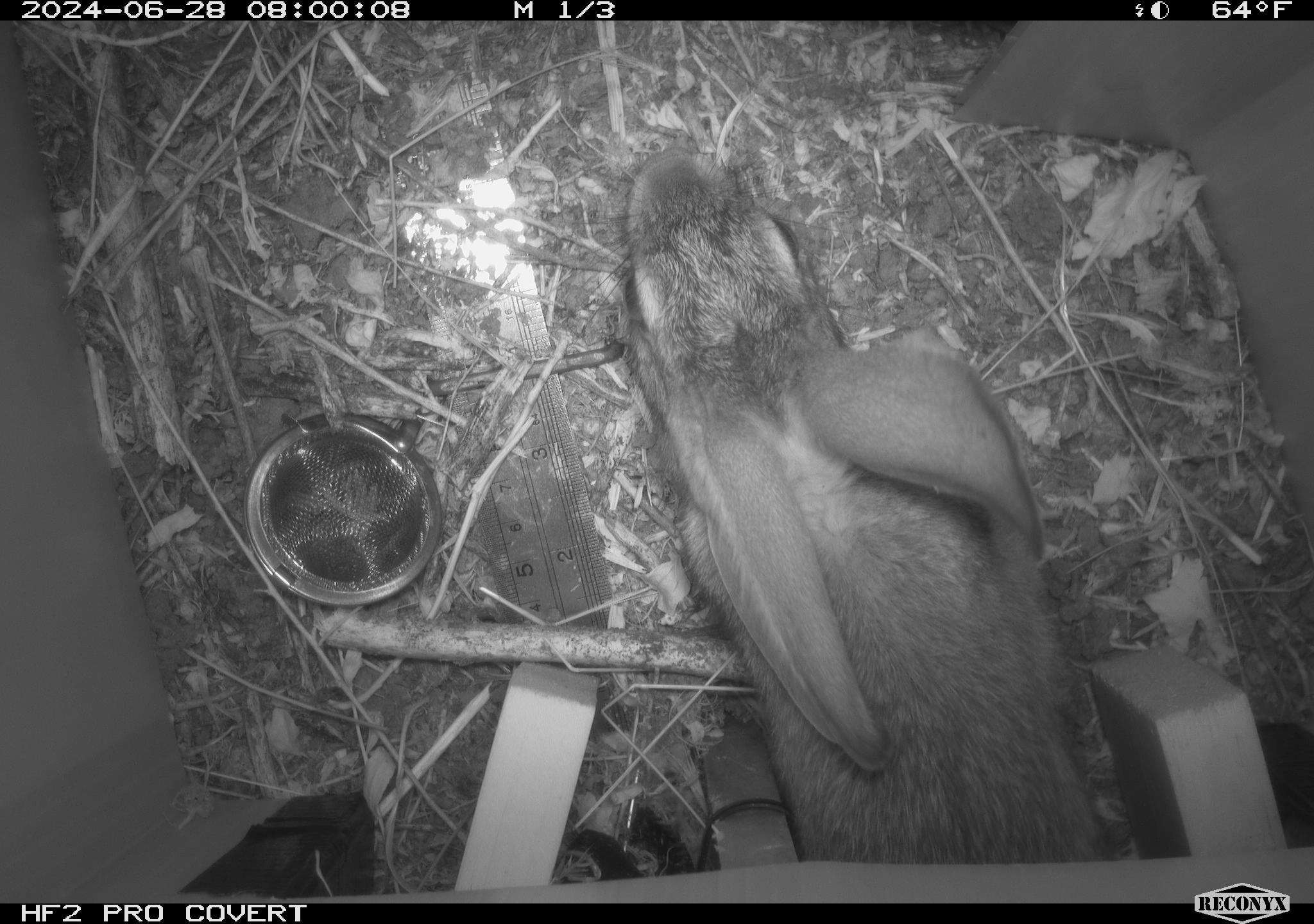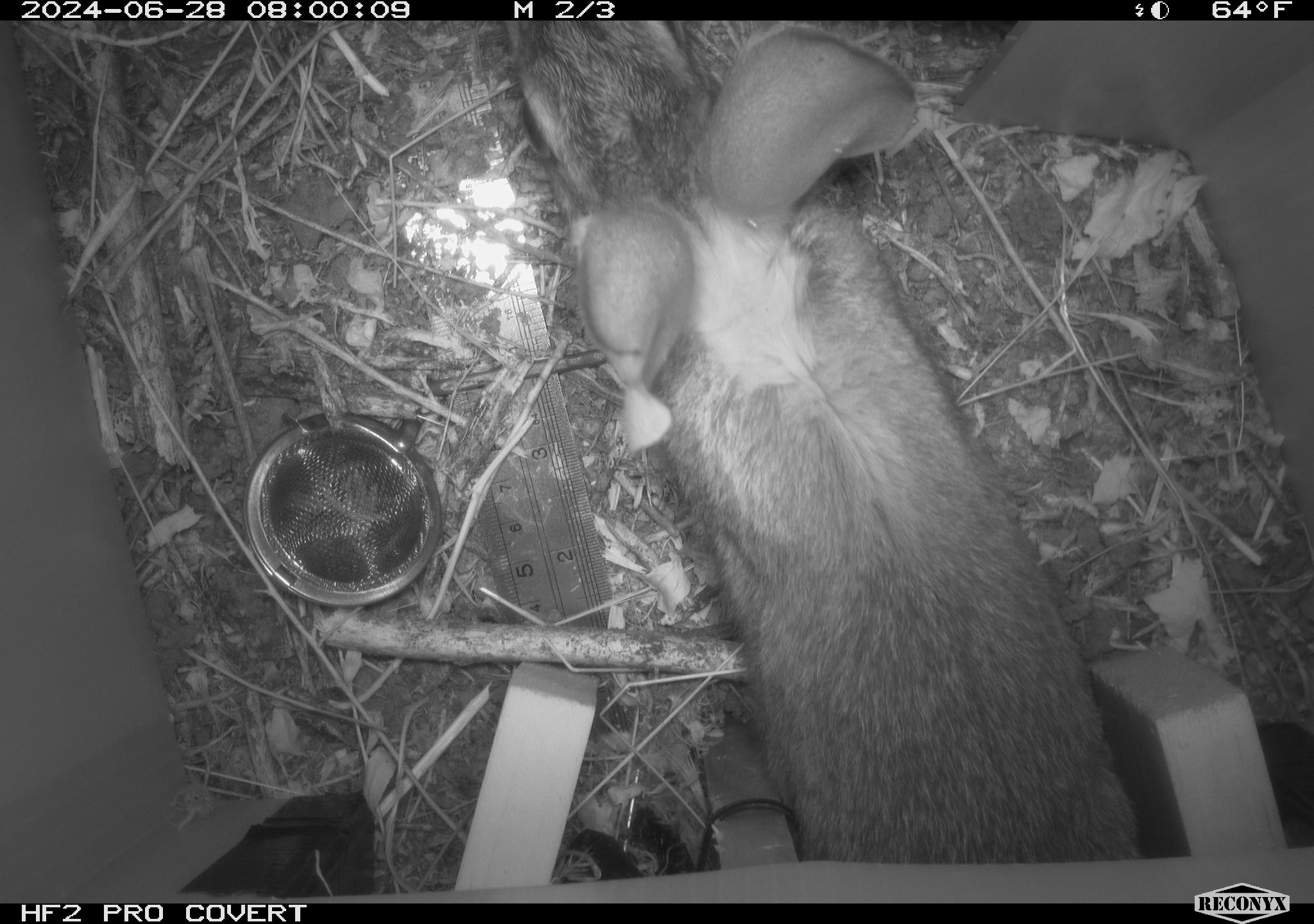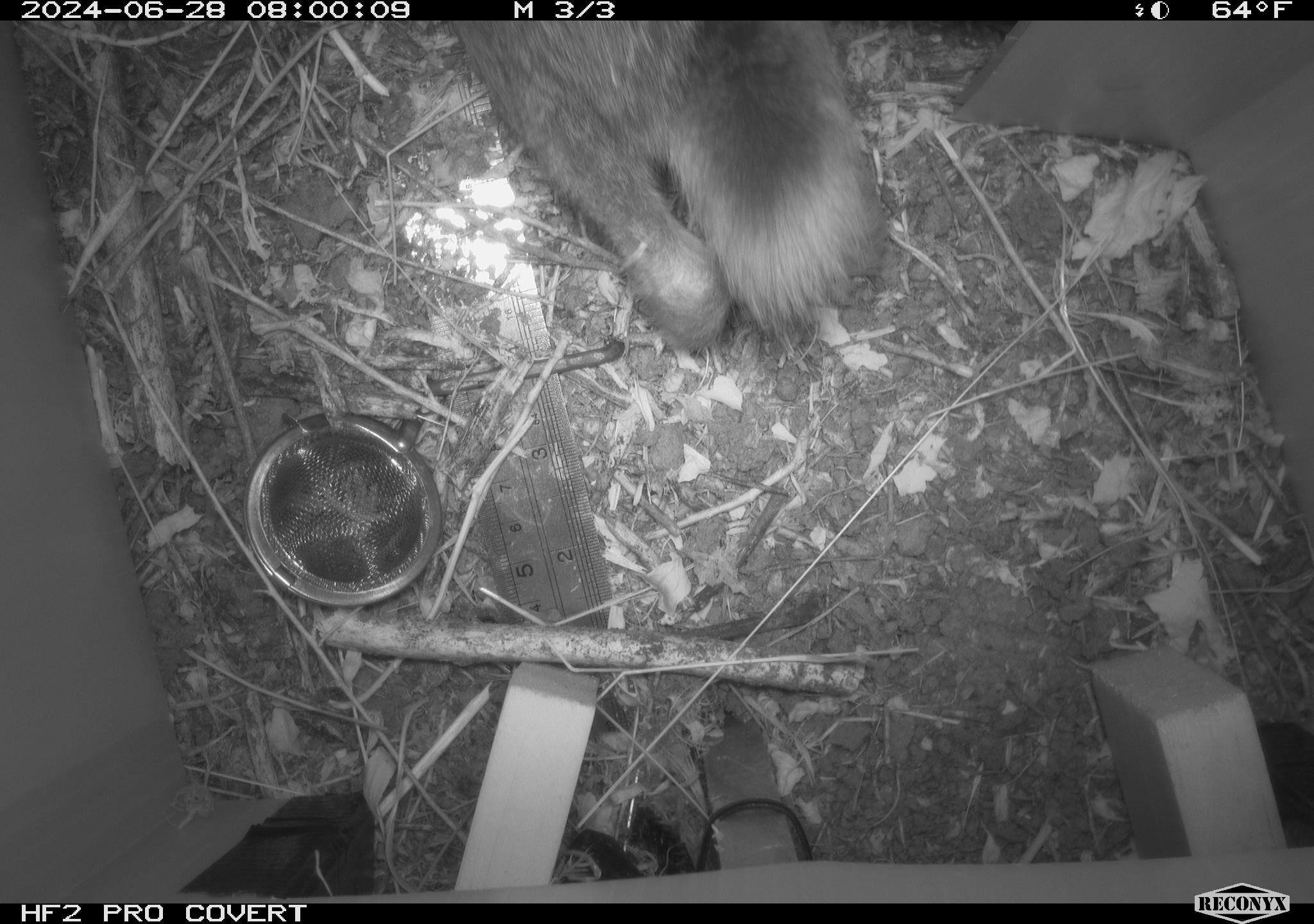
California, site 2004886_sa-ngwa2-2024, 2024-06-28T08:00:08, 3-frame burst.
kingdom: Animalia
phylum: Chordata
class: Mammalia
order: Lagomorpha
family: Leporidae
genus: Sylvilagus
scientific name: Sylvilagus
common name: cottontail rabbits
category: sylvilagus species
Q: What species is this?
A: Sylvilagus species (cottontail rabbits) (Sylvilagus).